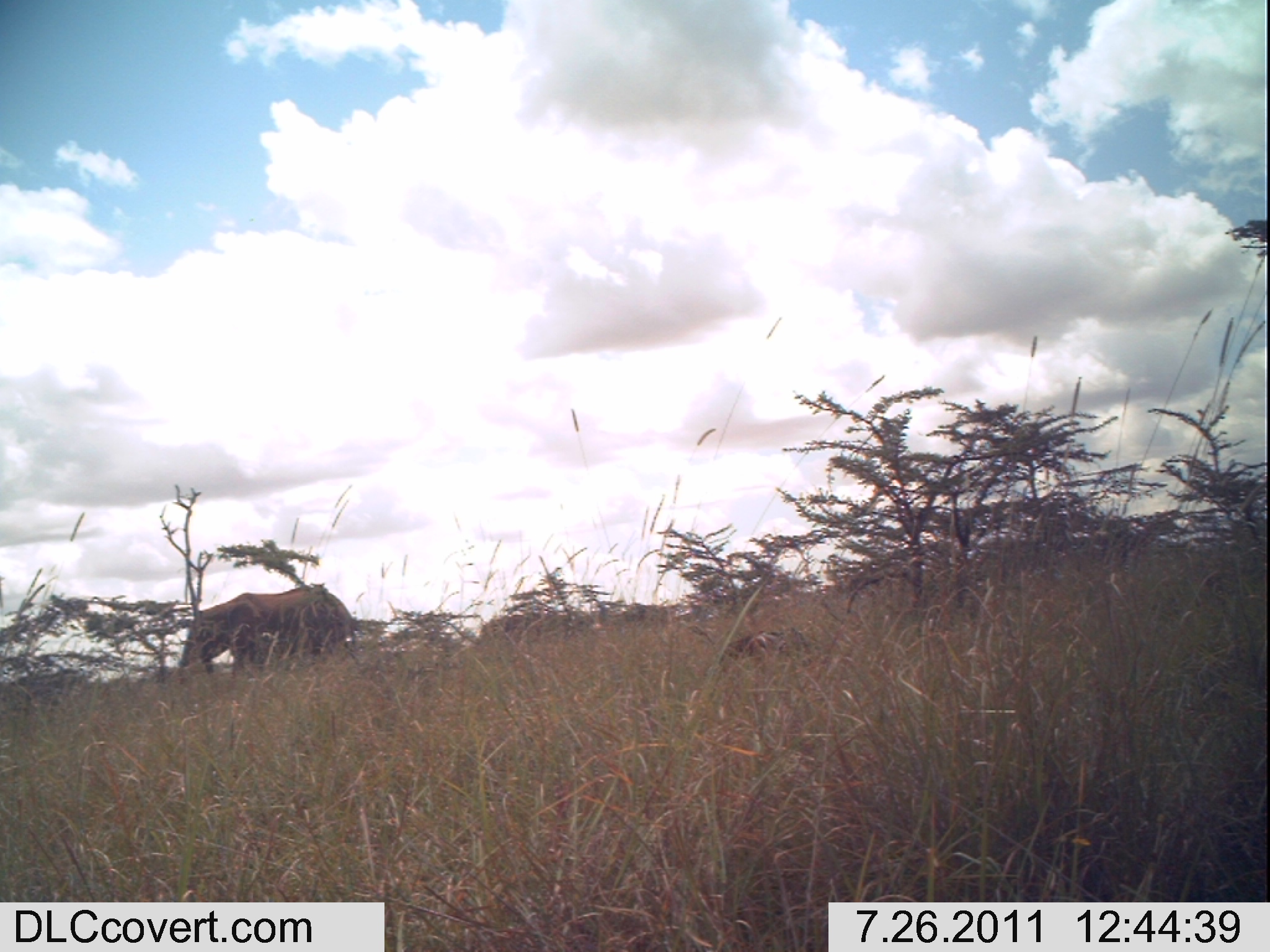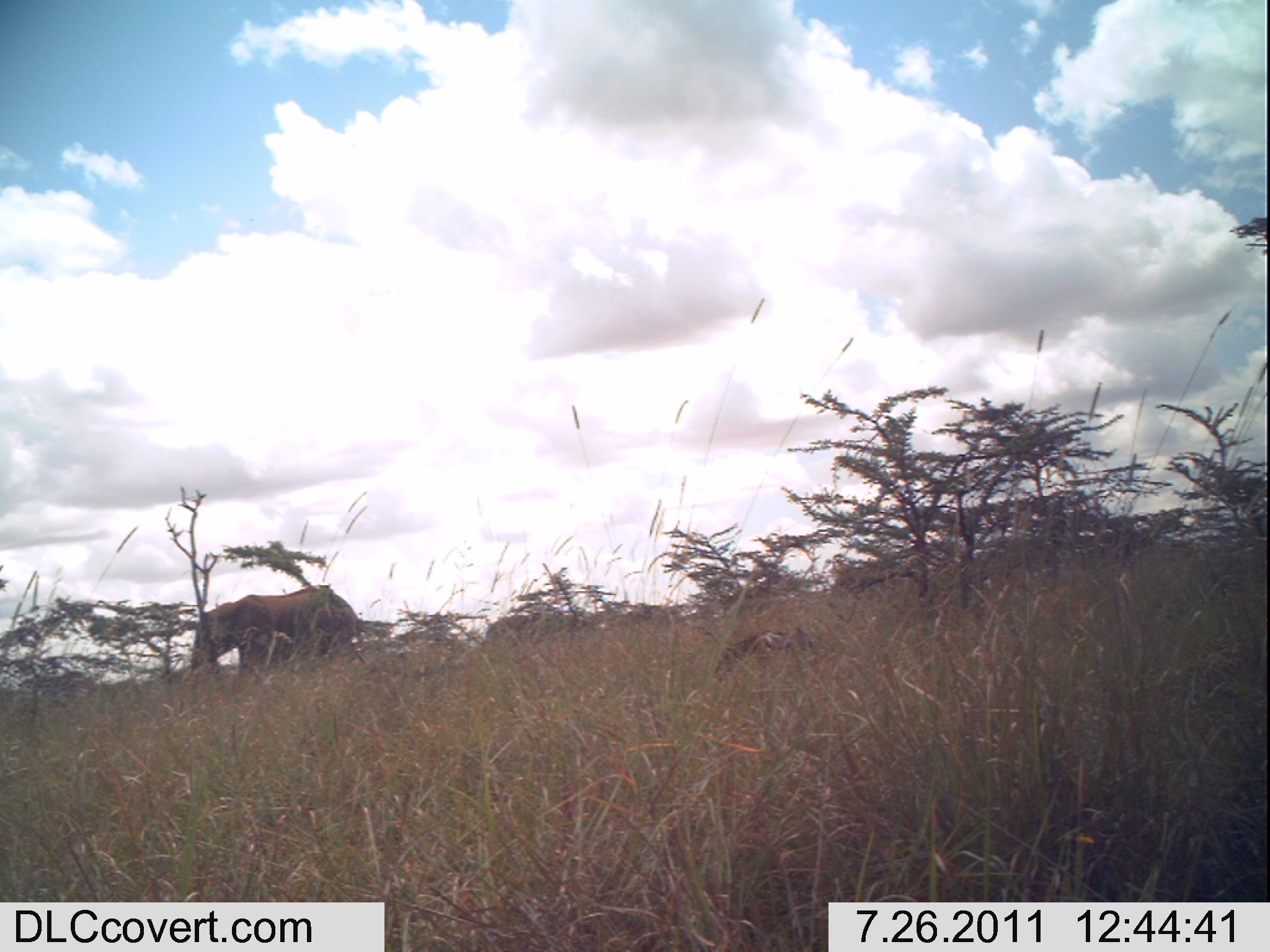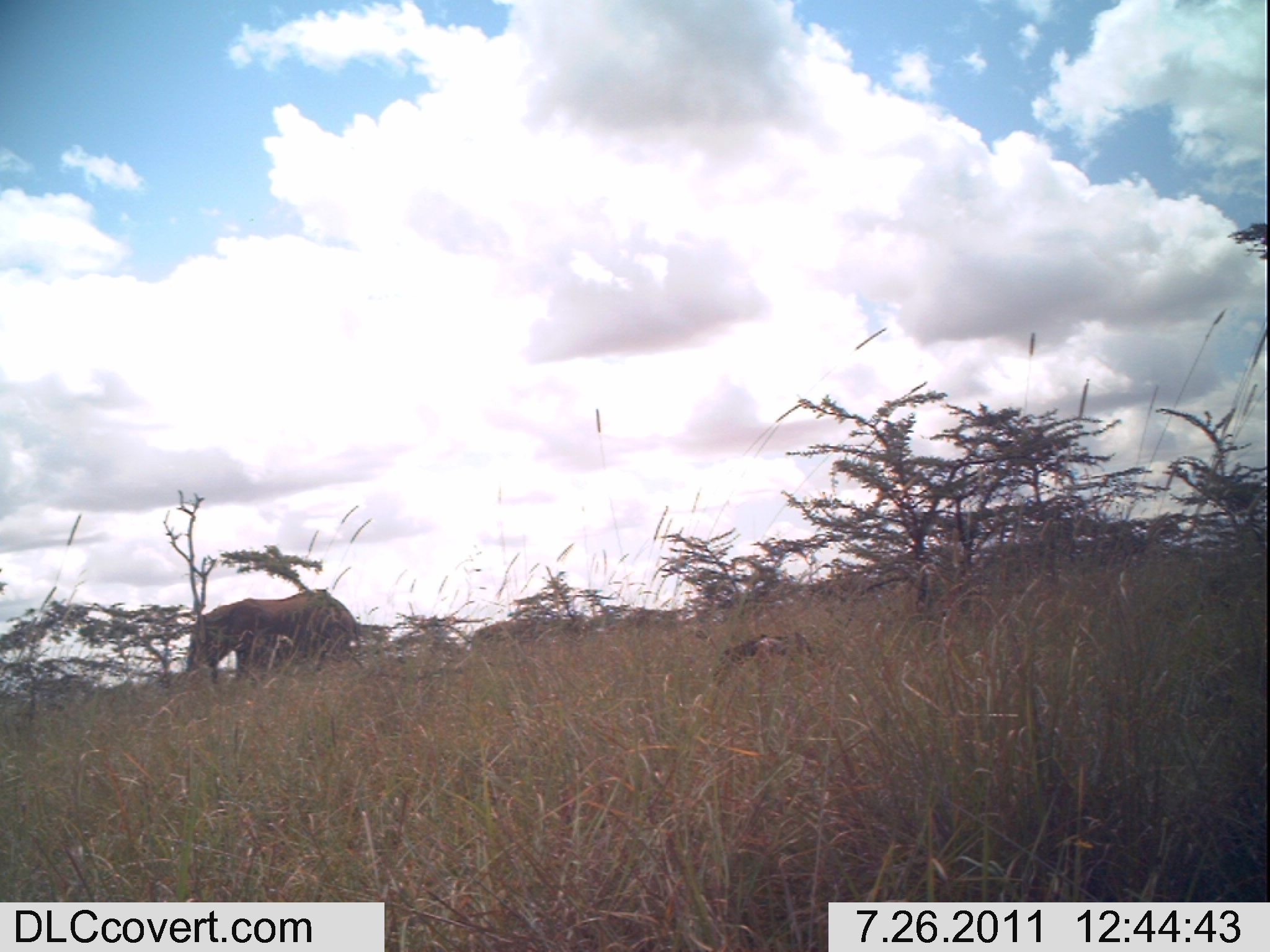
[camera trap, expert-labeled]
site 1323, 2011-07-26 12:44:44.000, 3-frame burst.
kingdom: Animalia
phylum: Chordata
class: Mammalia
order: Proboscidea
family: Elephantidae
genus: Loxodonta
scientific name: Loxodonta africana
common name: african bush elephant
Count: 1.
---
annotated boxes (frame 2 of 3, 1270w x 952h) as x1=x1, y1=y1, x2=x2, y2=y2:
loxodonta africana: x1=190, y1=584, x2=364, y2=675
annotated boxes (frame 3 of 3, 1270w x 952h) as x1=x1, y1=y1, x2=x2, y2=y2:
loxodonta africana: x1=184, y1=588, x2=357, y2=677